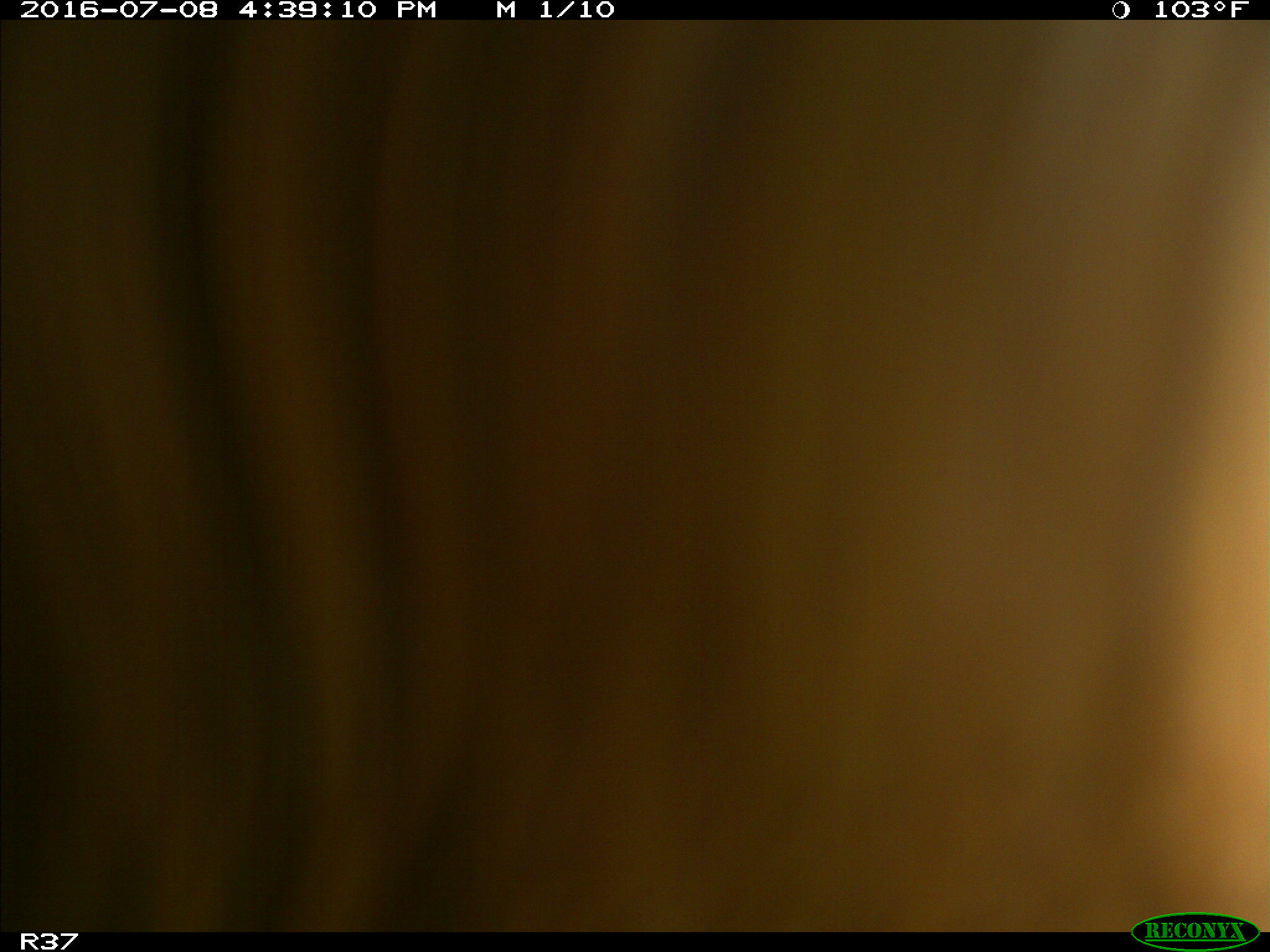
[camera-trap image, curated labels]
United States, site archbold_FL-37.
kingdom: Animalia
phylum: Chordata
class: Mammalia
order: Artiodactyla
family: Bovidae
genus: Bos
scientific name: Bos taurus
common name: domestic cow